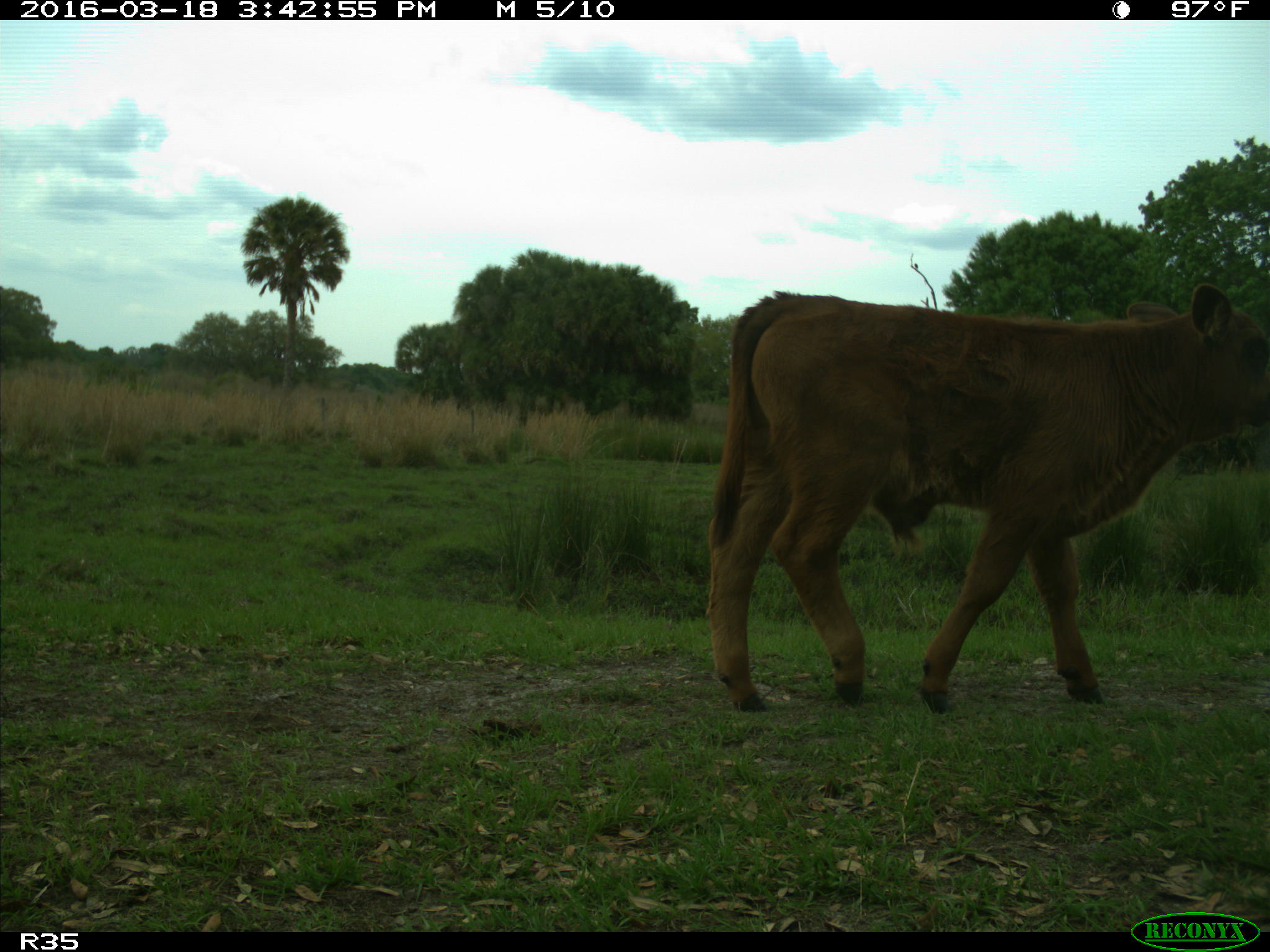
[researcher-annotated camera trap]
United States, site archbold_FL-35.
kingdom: Animalia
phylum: Chordata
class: Mammalia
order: Artiodactyla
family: Bovidae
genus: Bos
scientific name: Bos taurus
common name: domestic cow